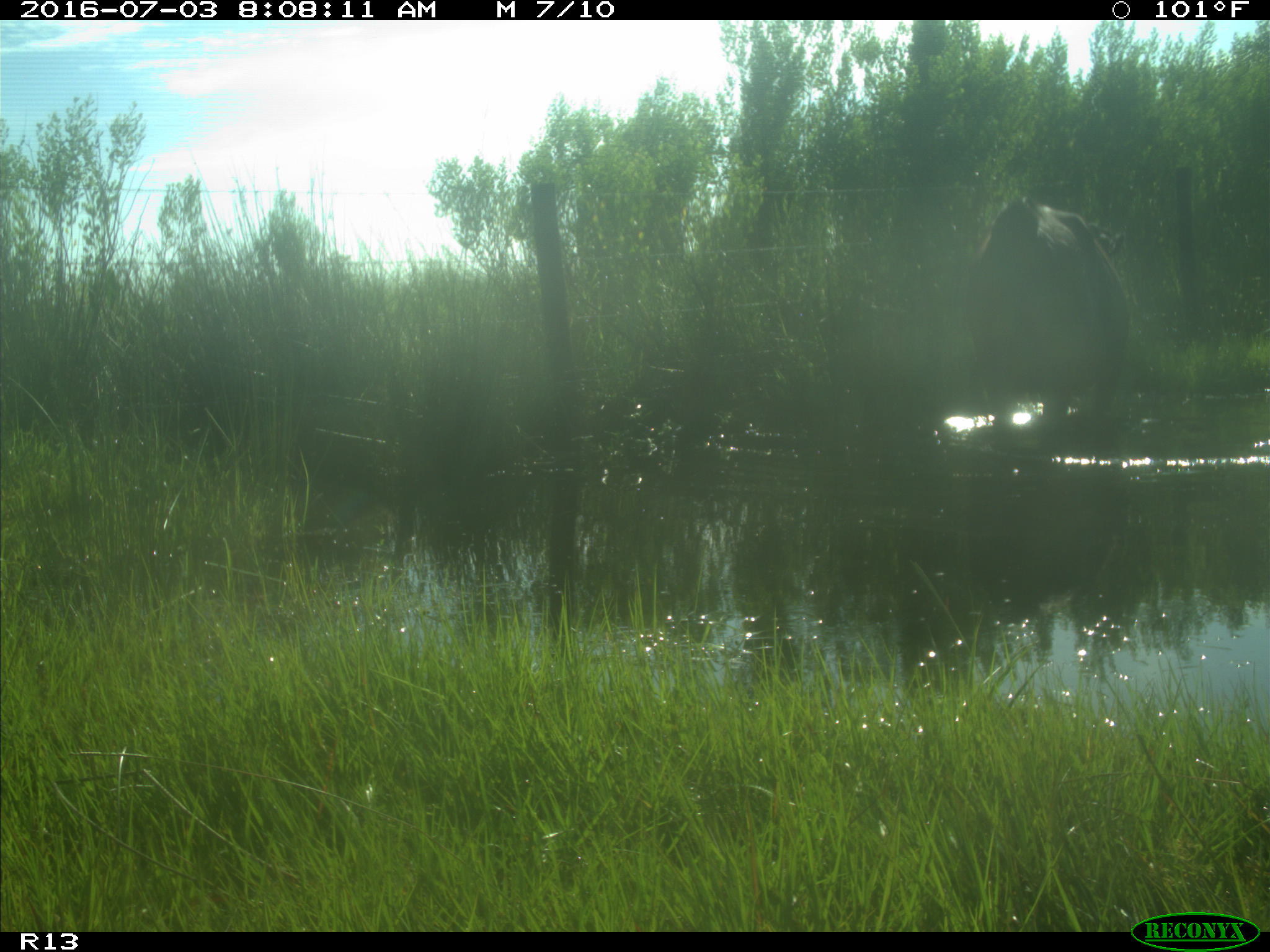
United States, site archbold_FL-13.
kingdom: Animalia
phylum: Chordata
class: Mammalia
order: Artiodactyla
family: Bovidae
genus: Bos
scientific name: Bos taurus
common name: domestic cow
Bos taurus (domestic cow).